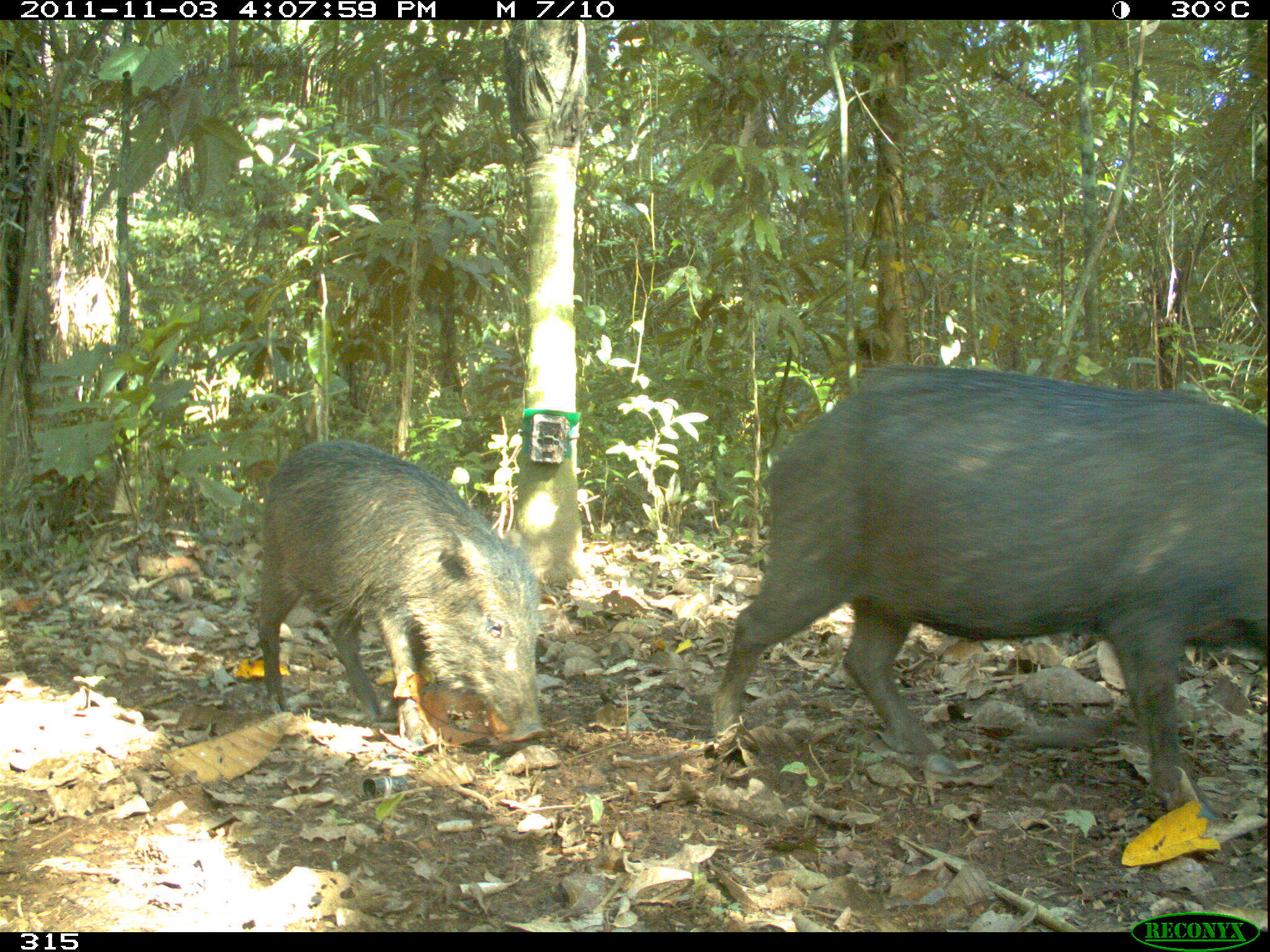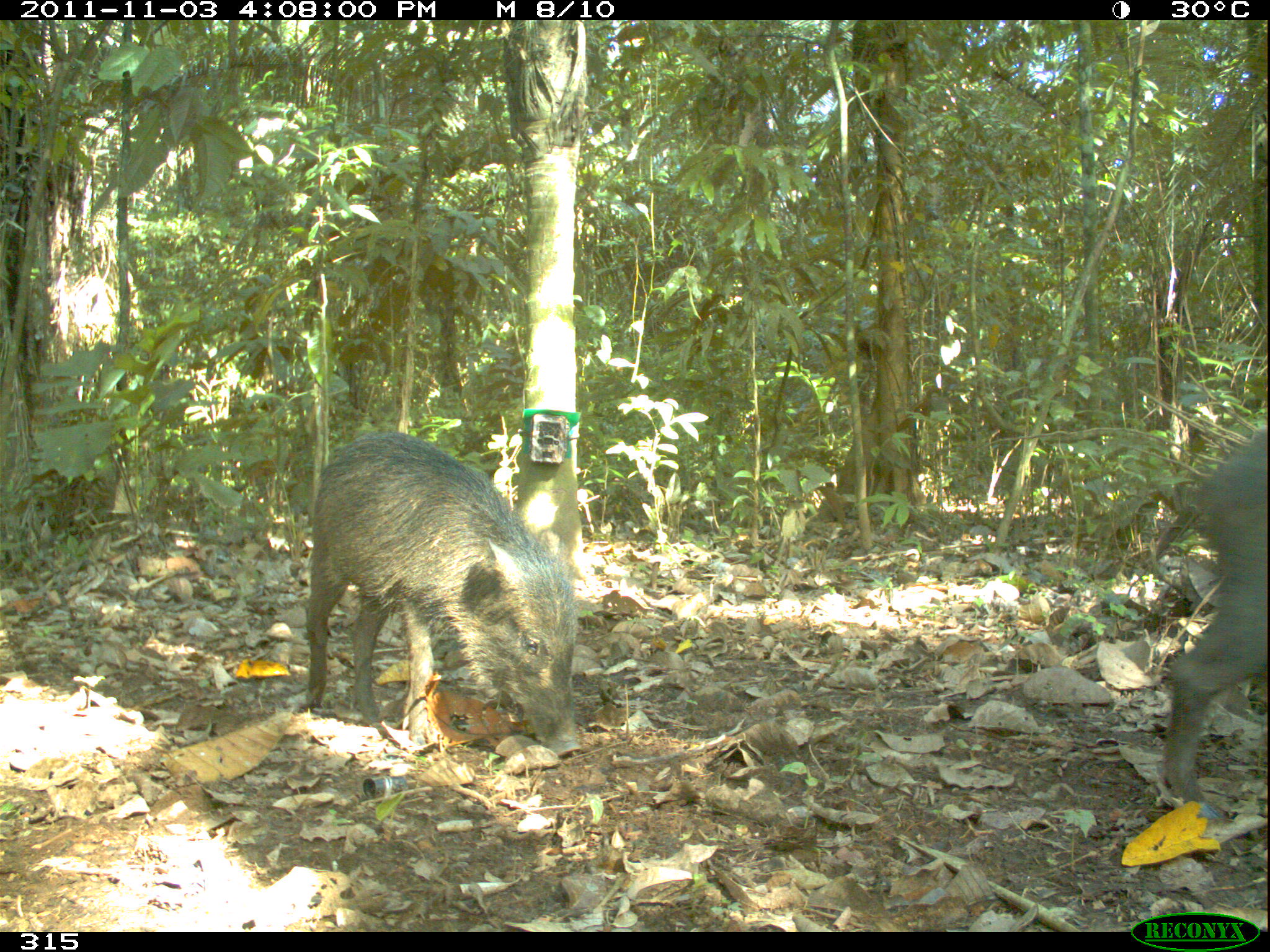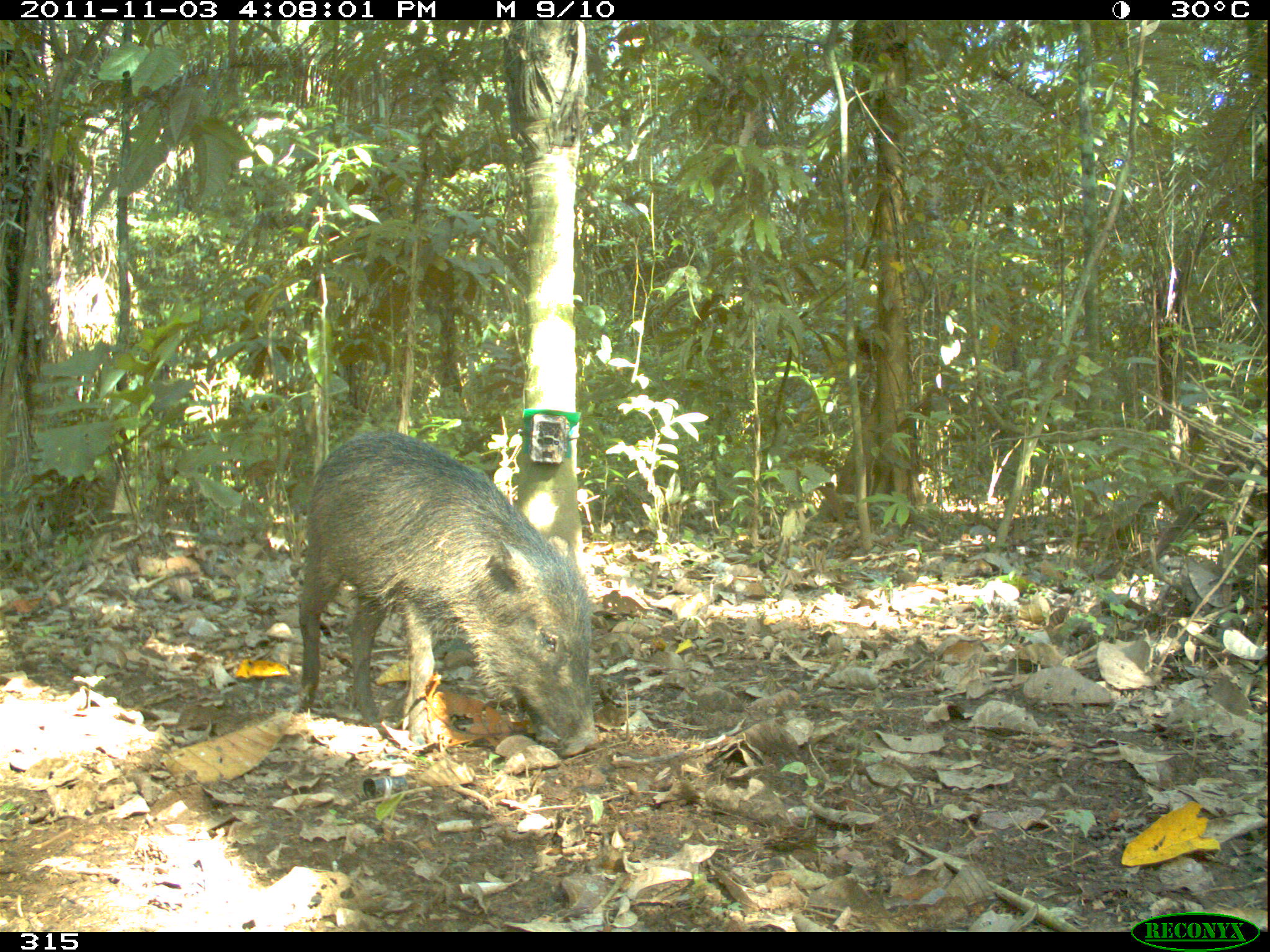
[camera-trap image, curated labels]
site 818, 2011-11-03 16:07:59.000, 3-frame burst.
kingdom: Animalia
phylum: Chordata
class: Mammalia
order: Artiodactyla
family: Tayassuidae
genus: Tayassu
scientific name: Tayassu pecari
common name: white-lipped peccary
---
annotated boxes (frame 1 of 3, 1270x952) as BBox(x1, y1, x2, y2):
tayassu pecari: BBox(709, 362, 1266, 820); BBox(253, 437, 546, 745)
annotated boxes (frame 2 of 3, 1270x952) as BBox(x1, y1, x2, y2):
tayassu pecari: BBox(303, 431, 581, 756); BBox(1153, 429, 1266, 820)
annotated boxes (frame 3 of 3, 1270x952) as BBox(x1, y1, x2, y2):
tayassu pecari: BBox(291, 430, 602, 760)